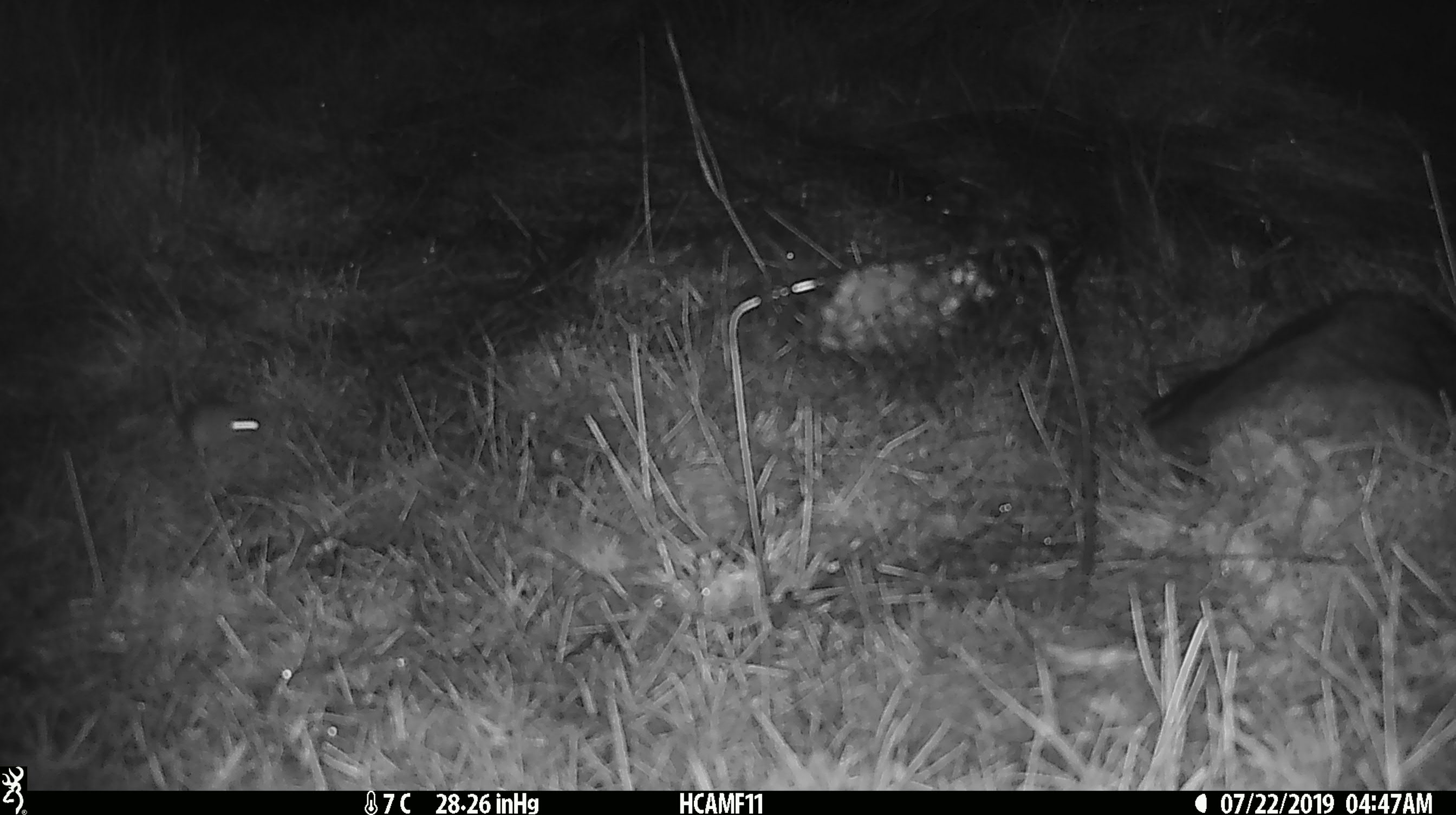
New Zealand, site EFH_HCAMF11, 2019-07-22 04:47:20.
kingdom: Animalia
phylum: Chordata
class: Mammalia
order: Rodentia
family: Muridae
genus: Mus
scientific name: Mus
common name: mouse